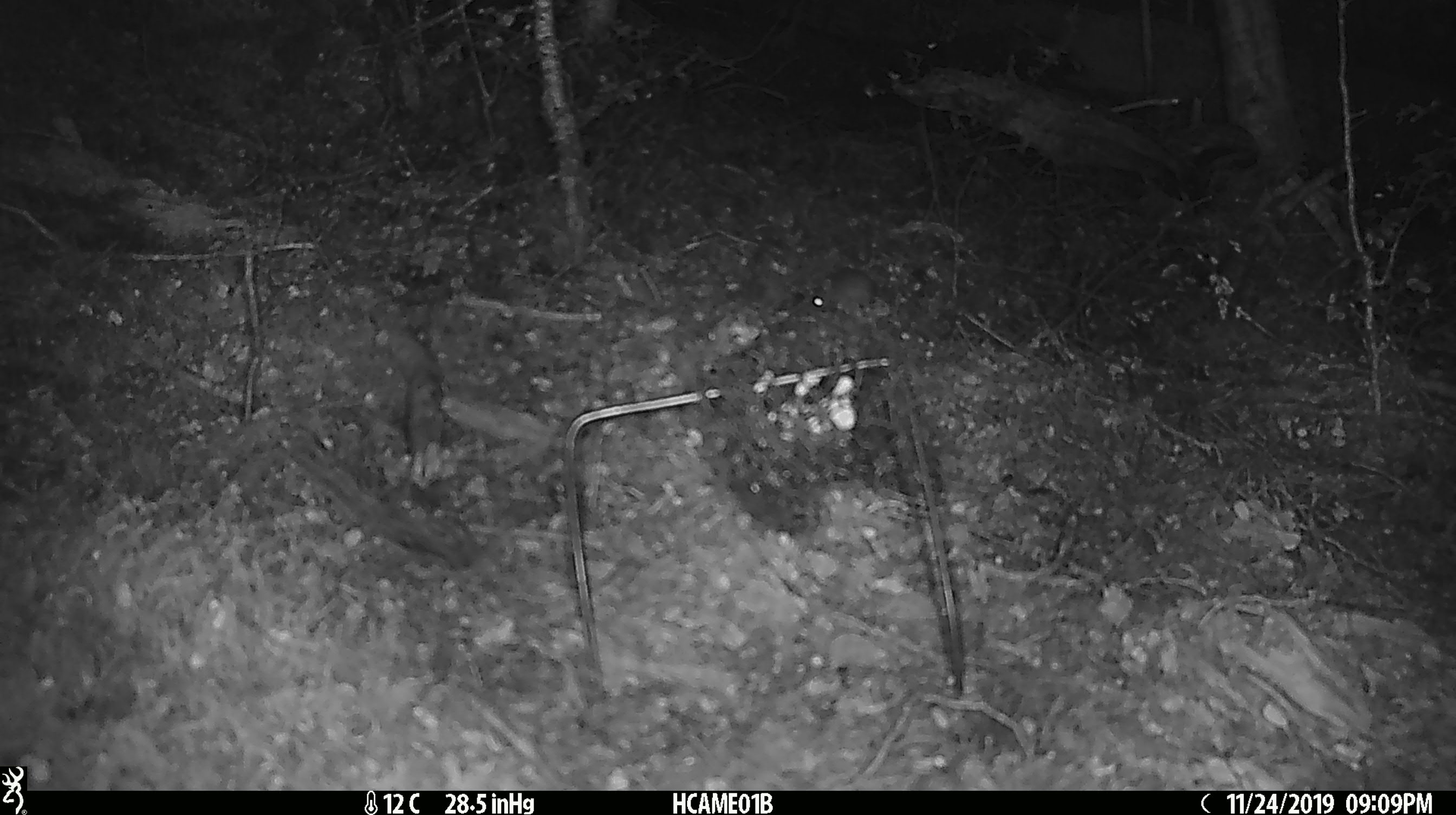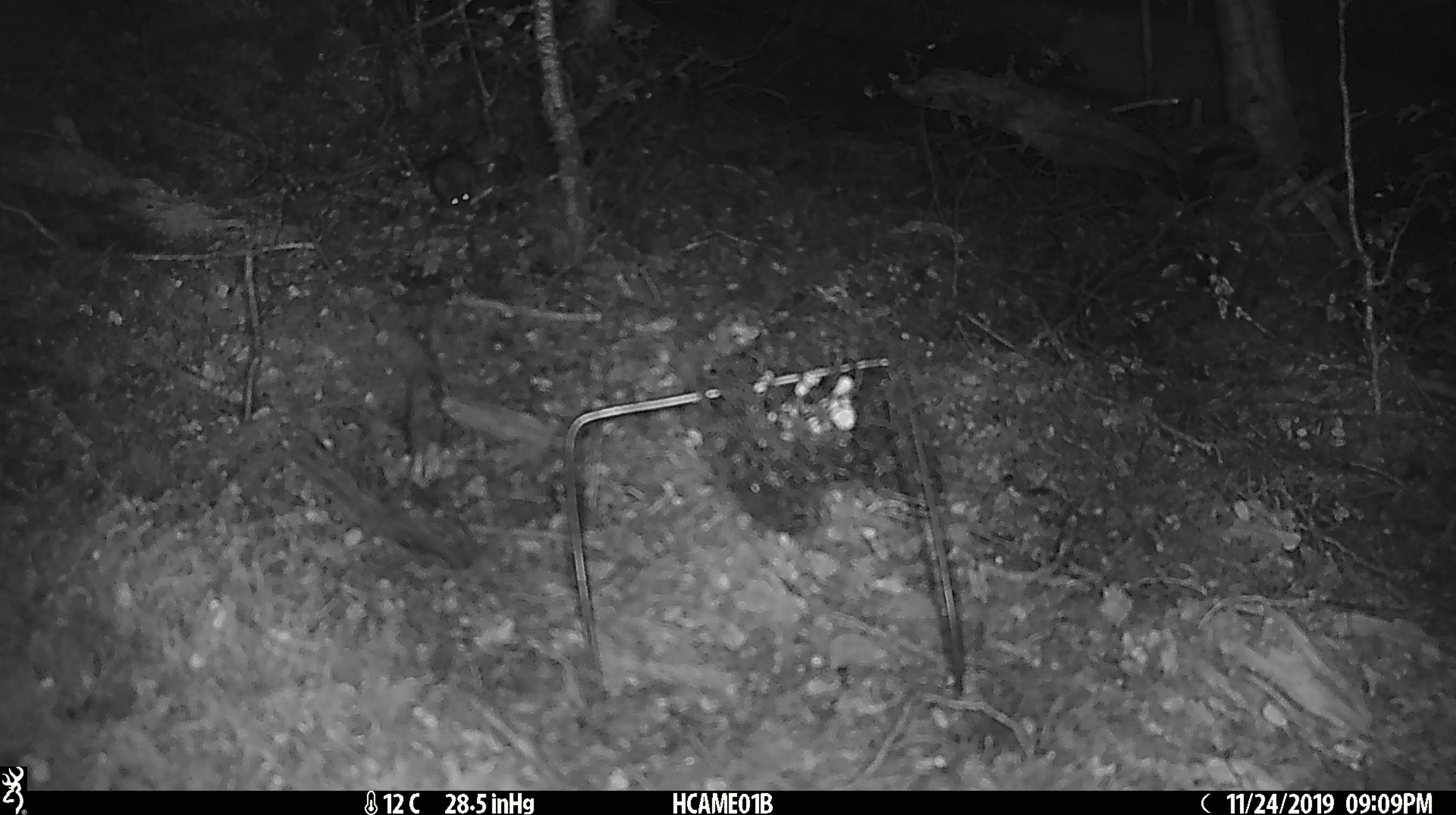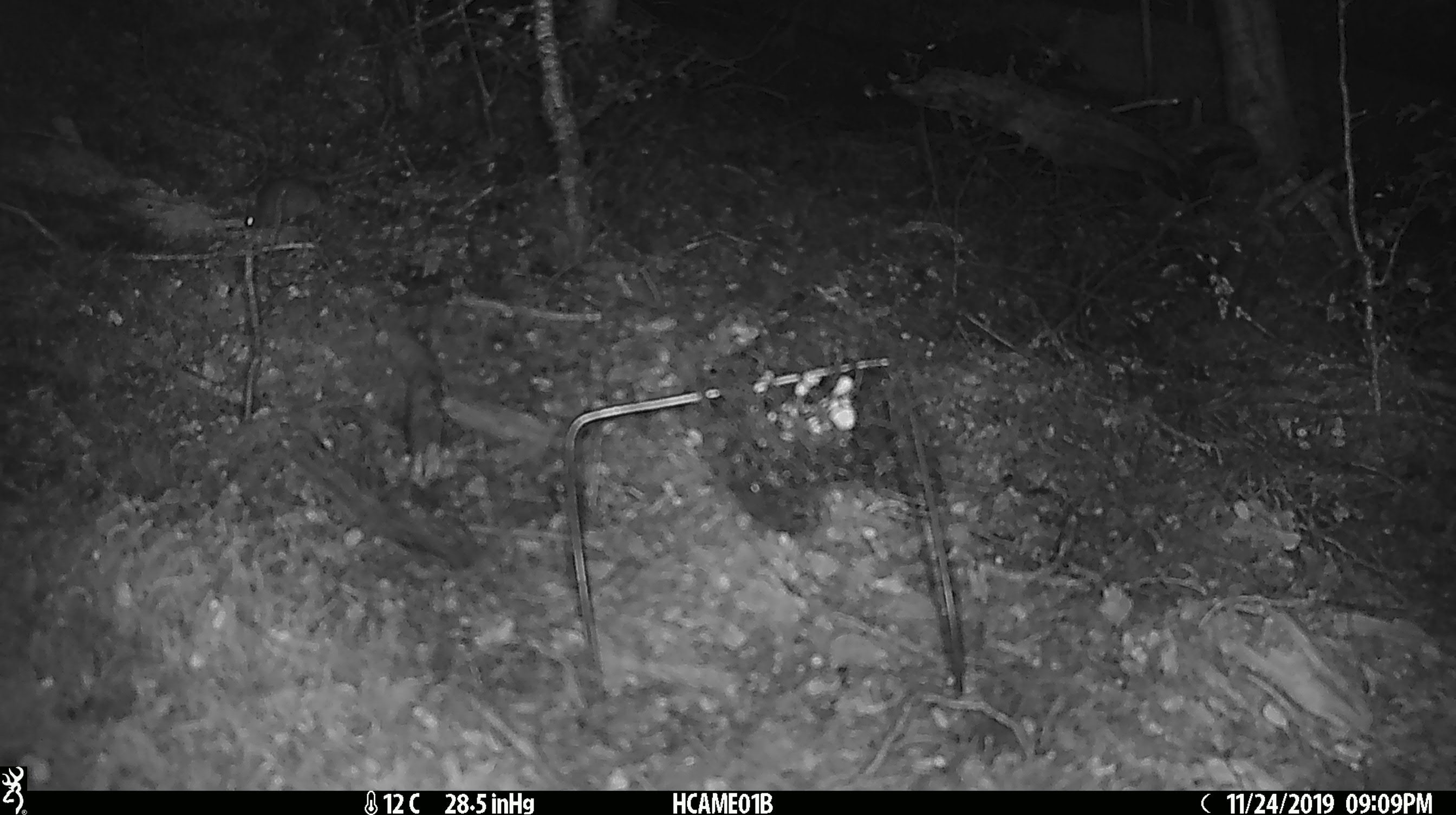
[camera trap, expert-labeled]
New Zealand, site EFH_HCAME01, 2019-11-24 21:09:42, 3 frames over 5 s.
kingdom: Animalia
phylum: Chordata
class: Mammalia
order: Rodentia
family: Muridae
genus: Mus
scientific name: Mus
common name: mouse